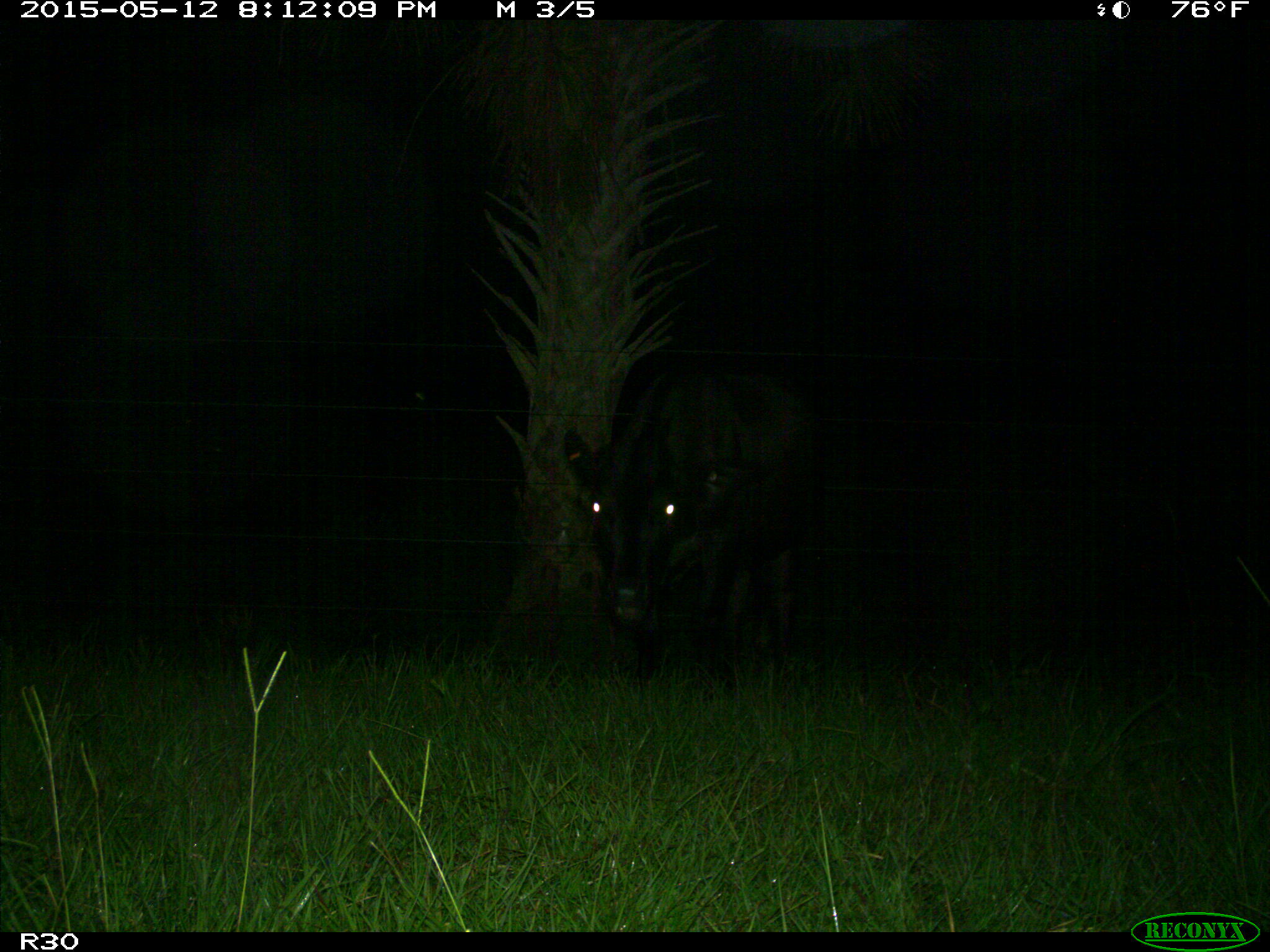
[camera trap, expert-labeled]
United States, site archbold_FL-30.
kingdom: Animalia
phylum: Chordata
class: Mammalia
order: Artiodactyla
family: Bovidae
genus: Bos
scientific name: Bos taurus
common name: domestic cow